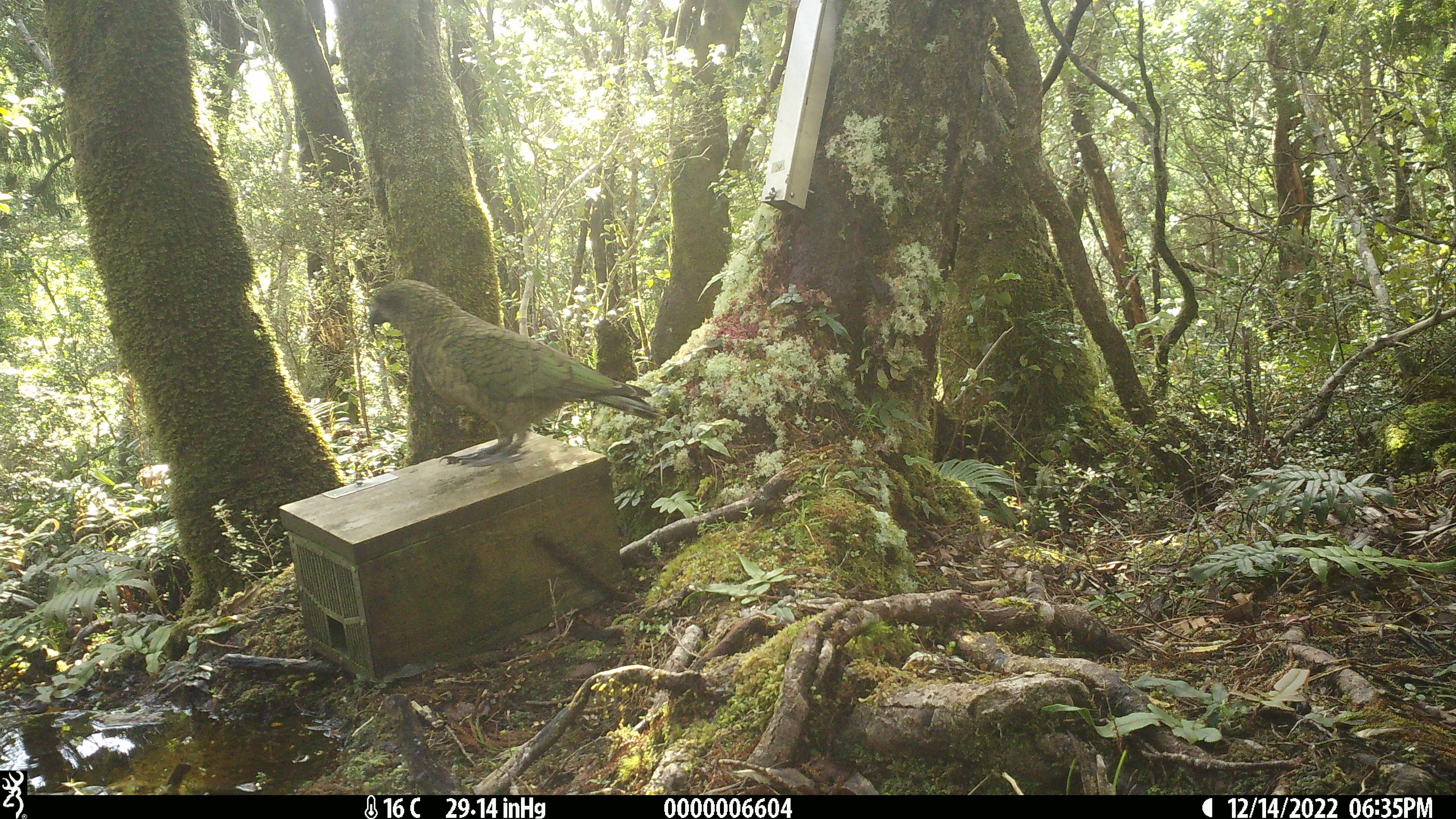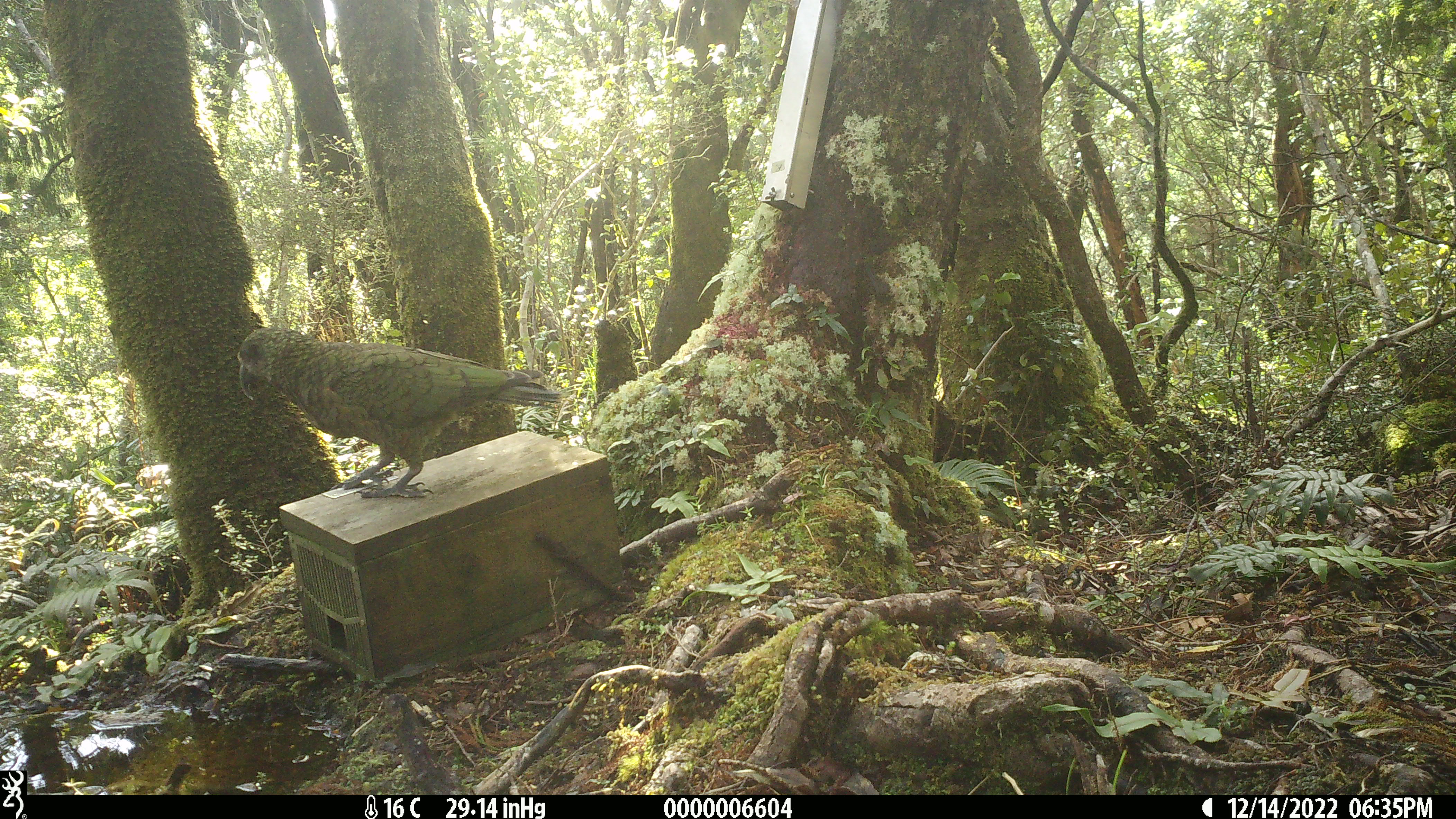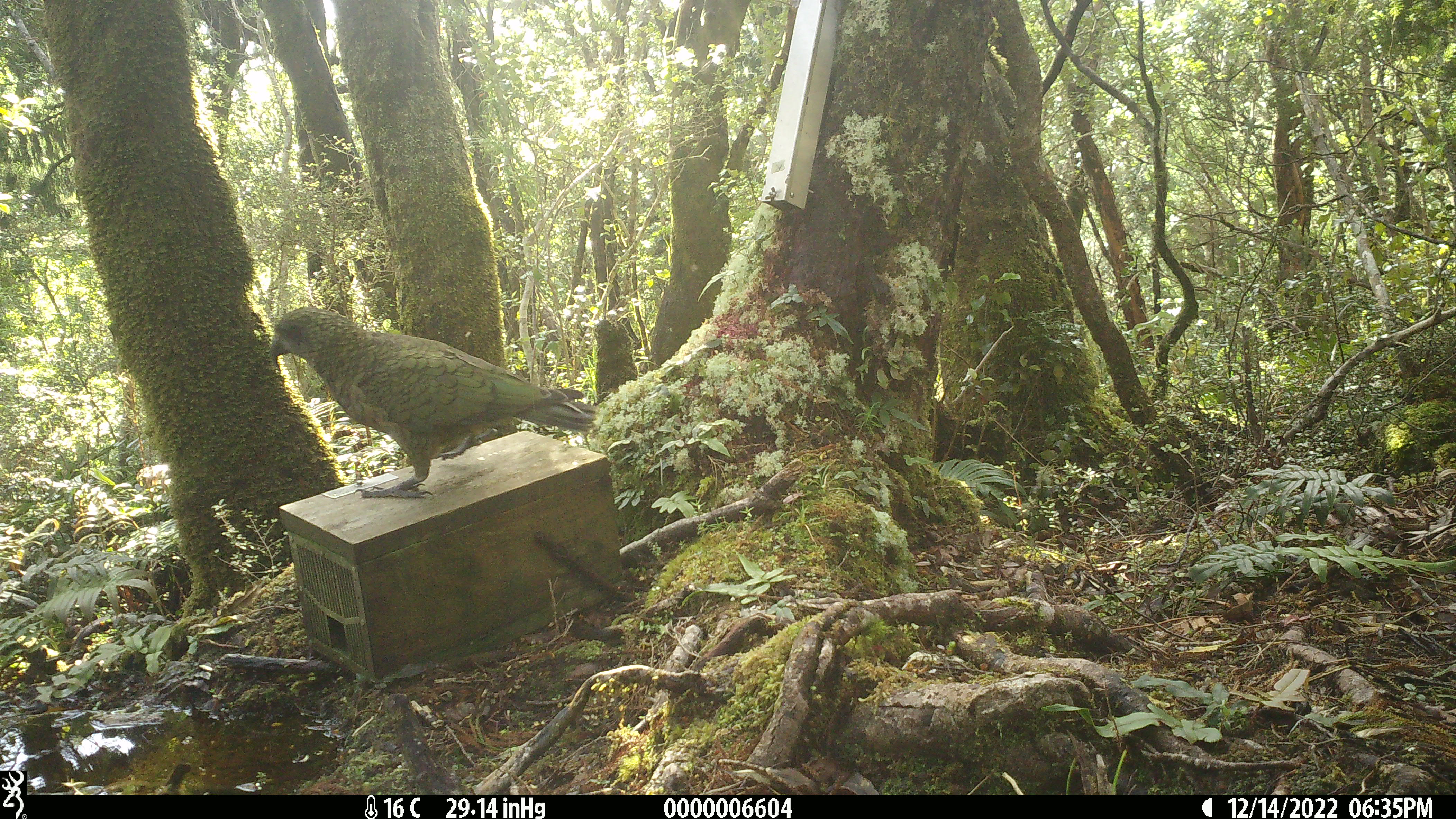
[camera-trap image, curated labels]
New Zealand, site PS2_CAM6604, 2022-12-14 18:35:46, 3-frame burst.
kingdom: Animalia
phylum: Chordata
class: Aves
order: Psittaciformes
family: Strigopidae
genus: Nestor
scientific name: Nestor notabilis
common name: kea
Kea (Nestor notabilis).